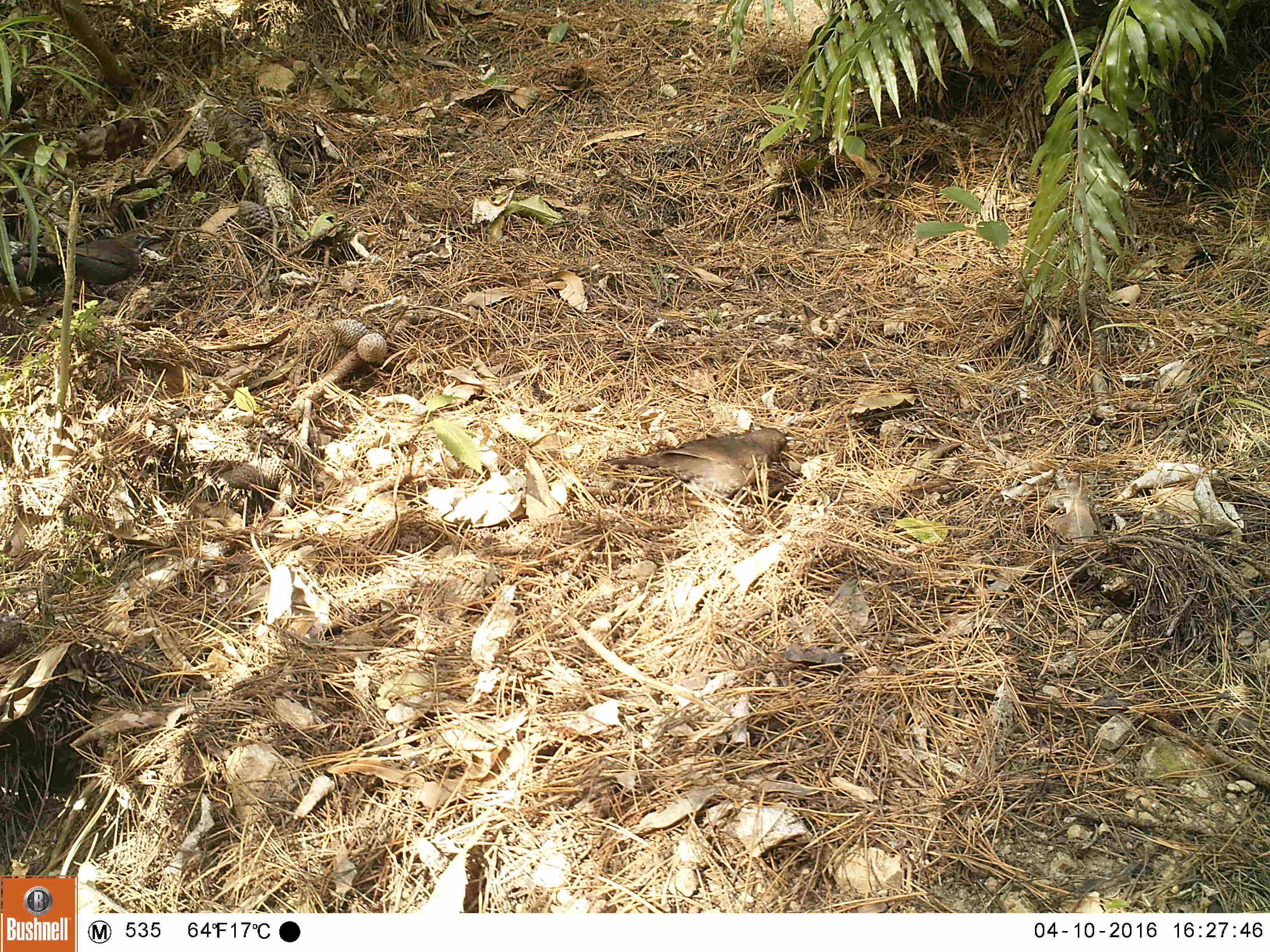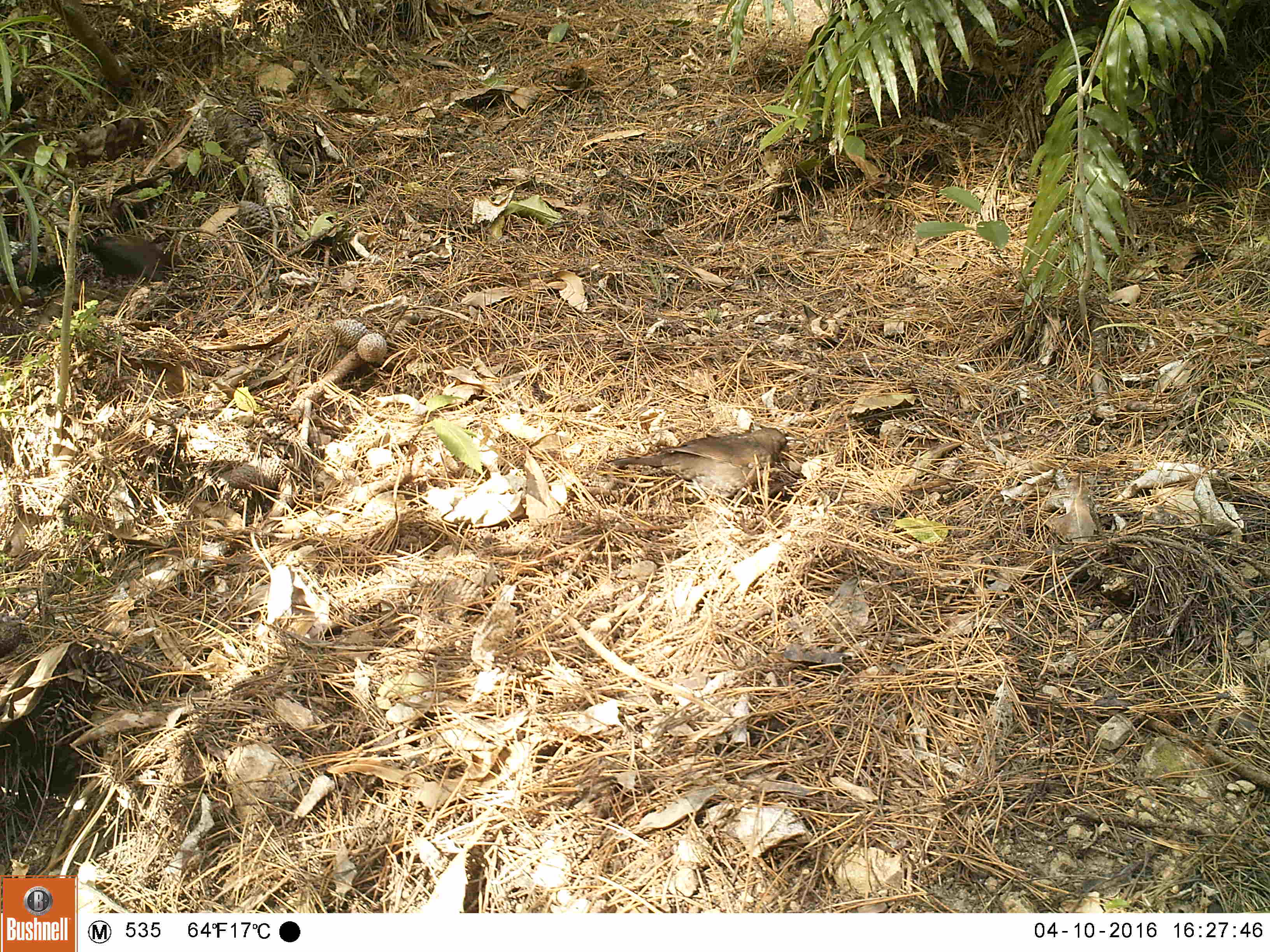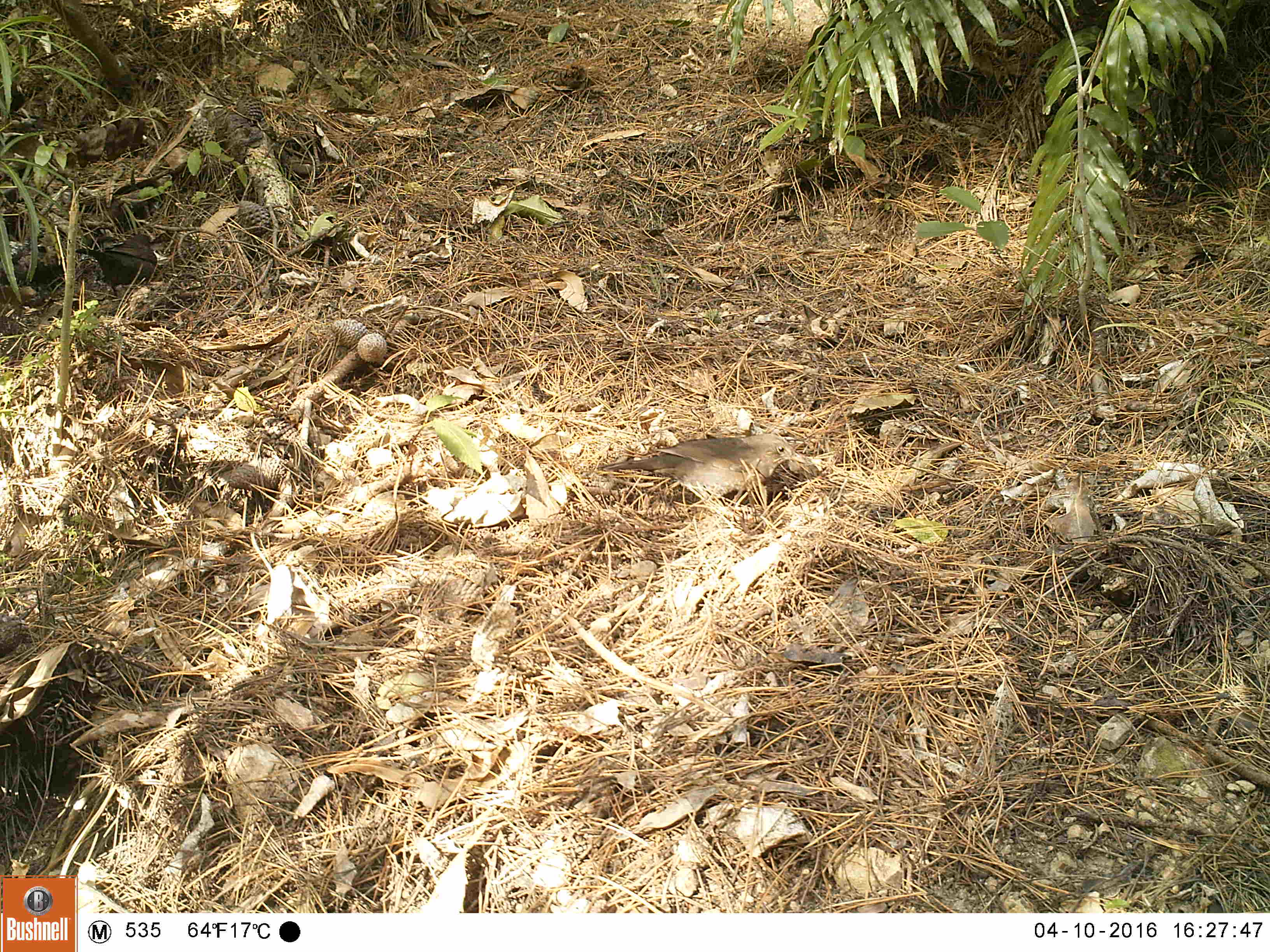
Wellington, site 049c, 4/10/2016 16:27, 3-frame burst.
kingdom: Animalia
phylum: Chordata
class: Aves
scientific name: Aves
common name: bird